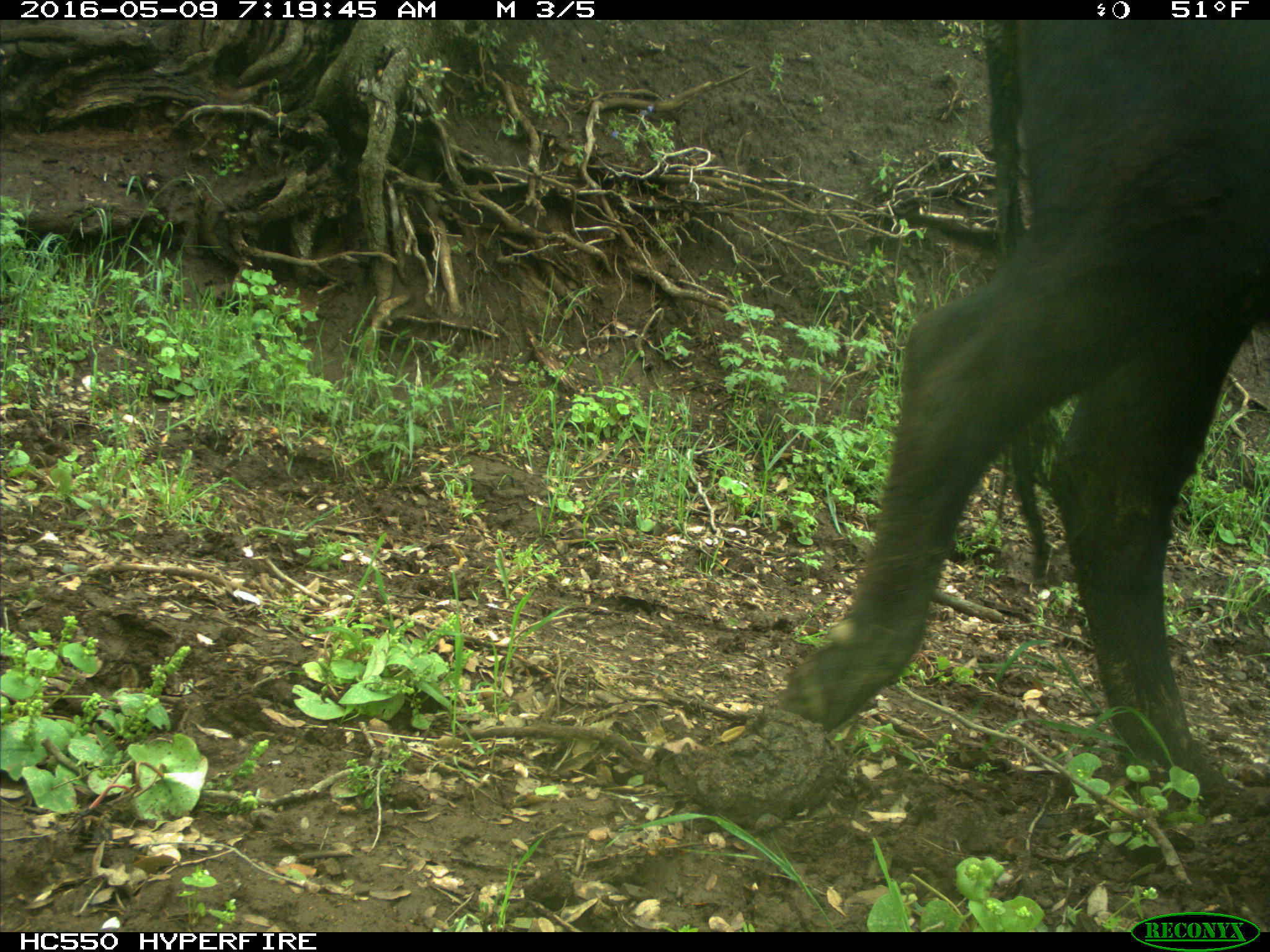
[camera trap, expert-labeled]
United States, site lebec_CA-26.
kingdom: Animalia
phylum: Chordata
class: Mammalia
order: Artiodactyla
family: Bovidae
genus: Bos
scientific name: Bos taurus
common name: domestic cow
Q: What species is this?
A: Bos taurus (domestic cow).